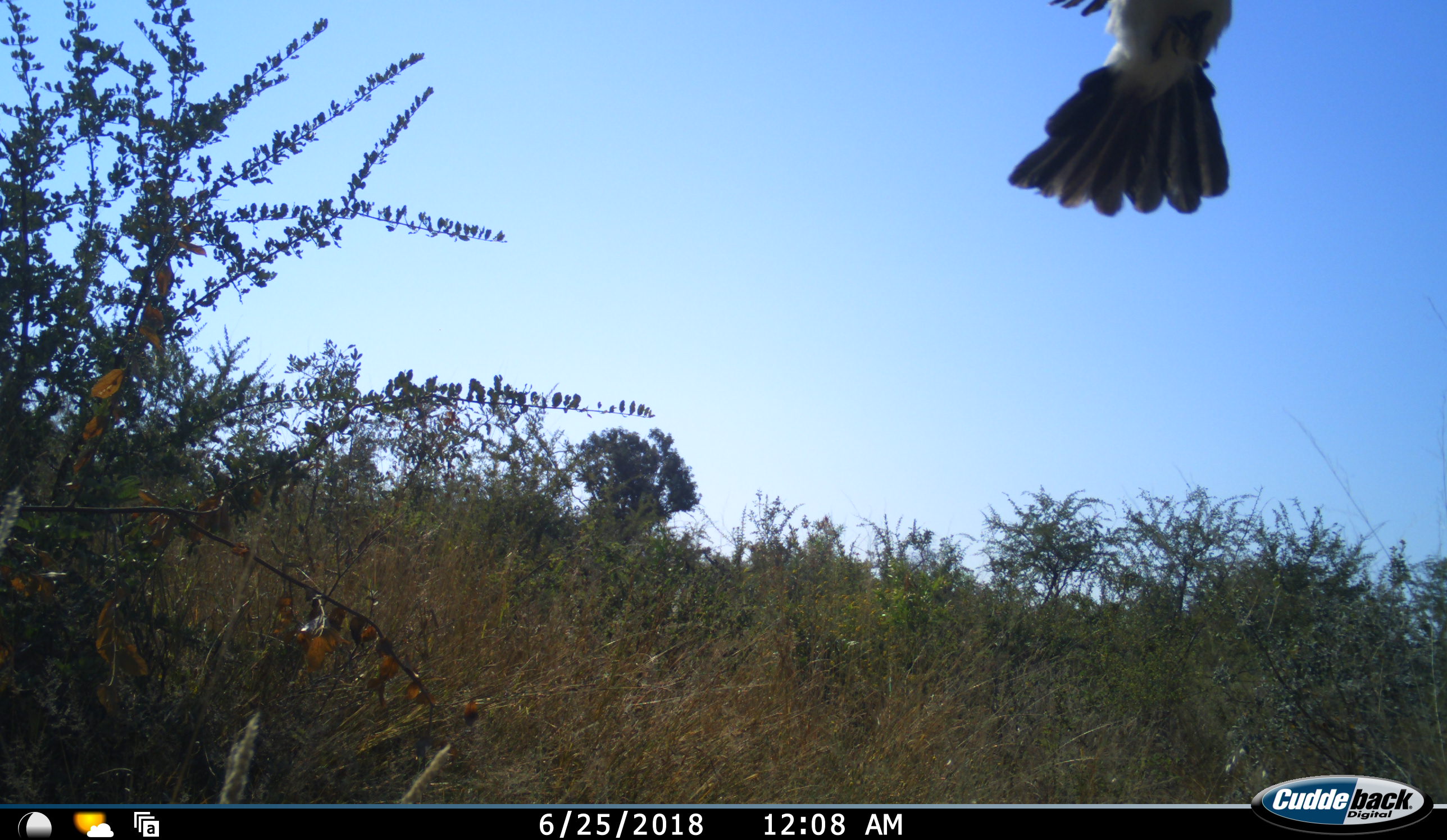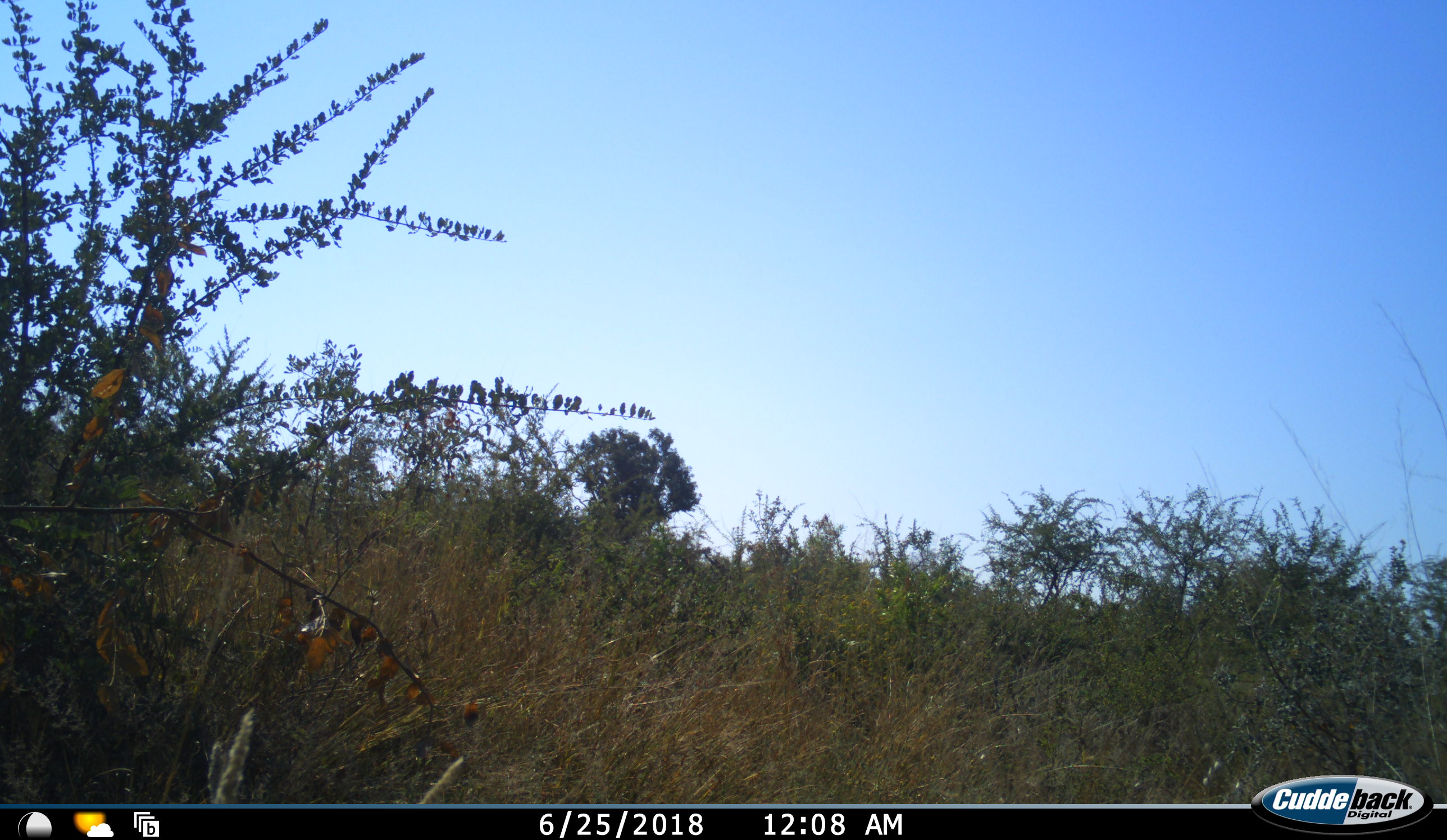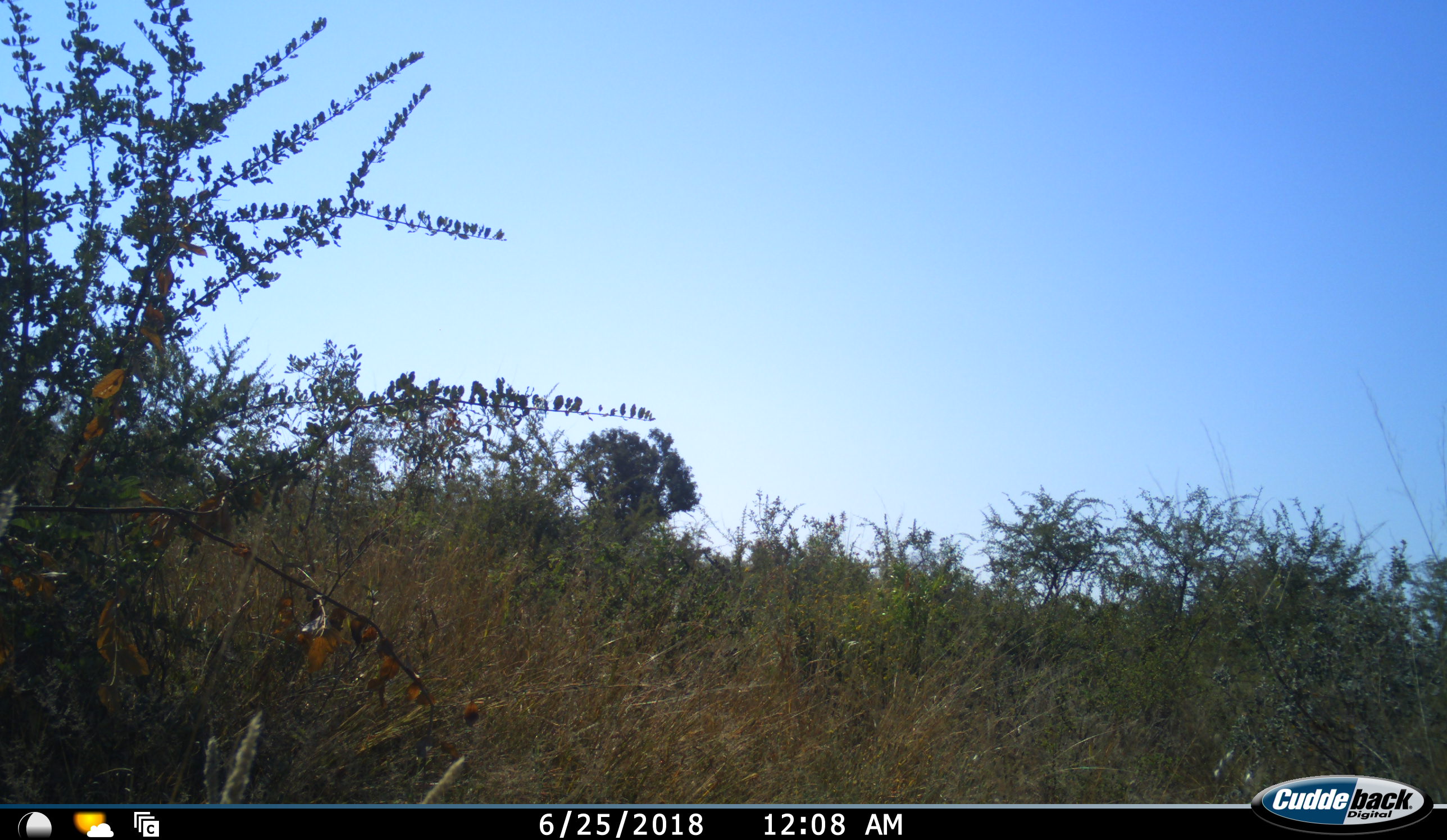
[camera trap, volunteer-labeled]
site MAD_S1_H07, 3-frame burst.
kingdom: Animalia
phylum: Chordata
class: Aves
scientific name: Aves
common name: bird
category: birdother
Birdother (bird) (Aves), count 1. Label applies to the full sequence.